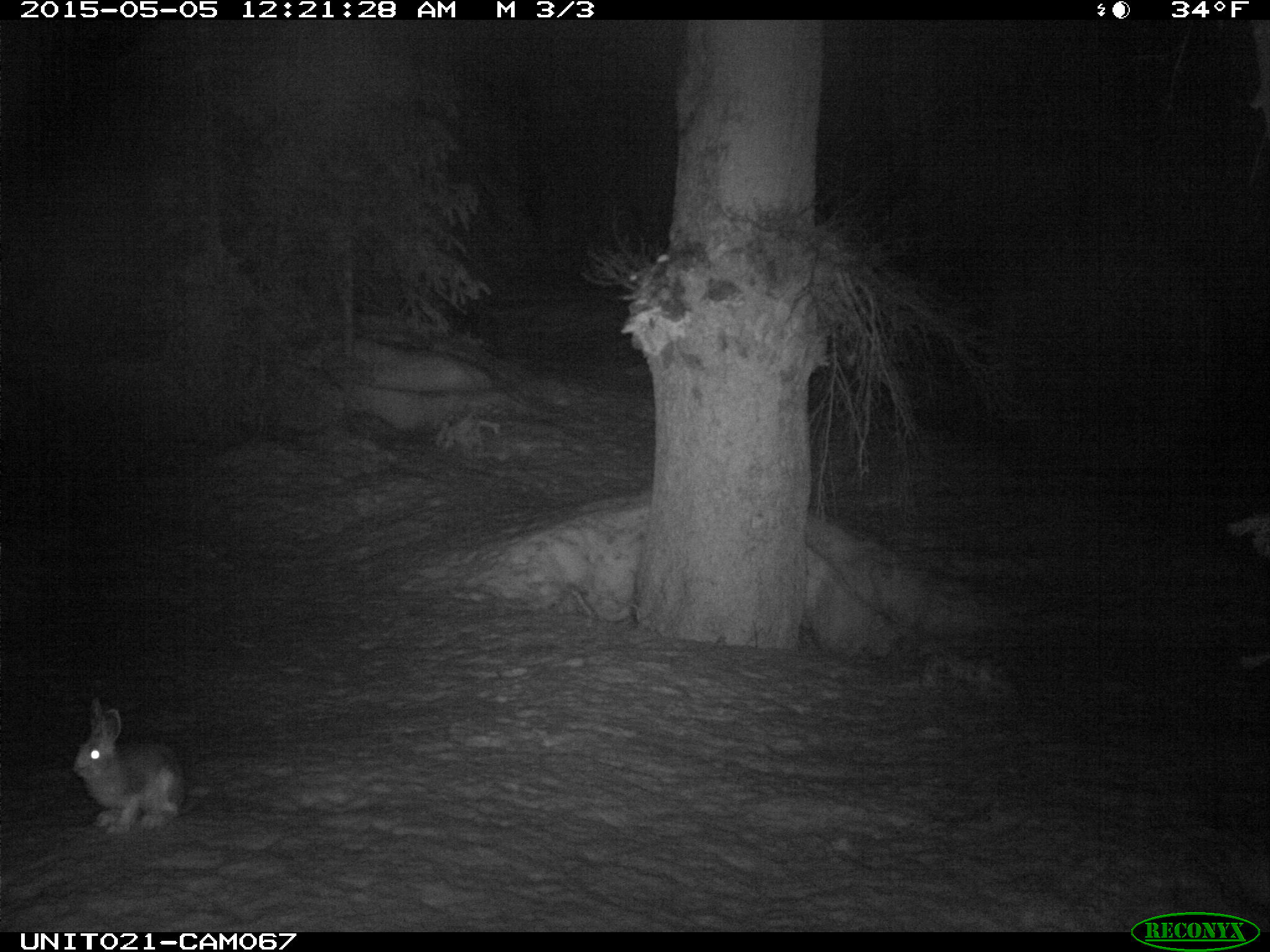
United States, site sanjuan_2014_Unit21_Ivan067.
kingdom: Animalia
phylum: Chordata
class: Mammalia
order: Lagomorpha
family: Leporidae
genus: Lepus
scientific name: Lepus americanus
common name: snowshoe hare